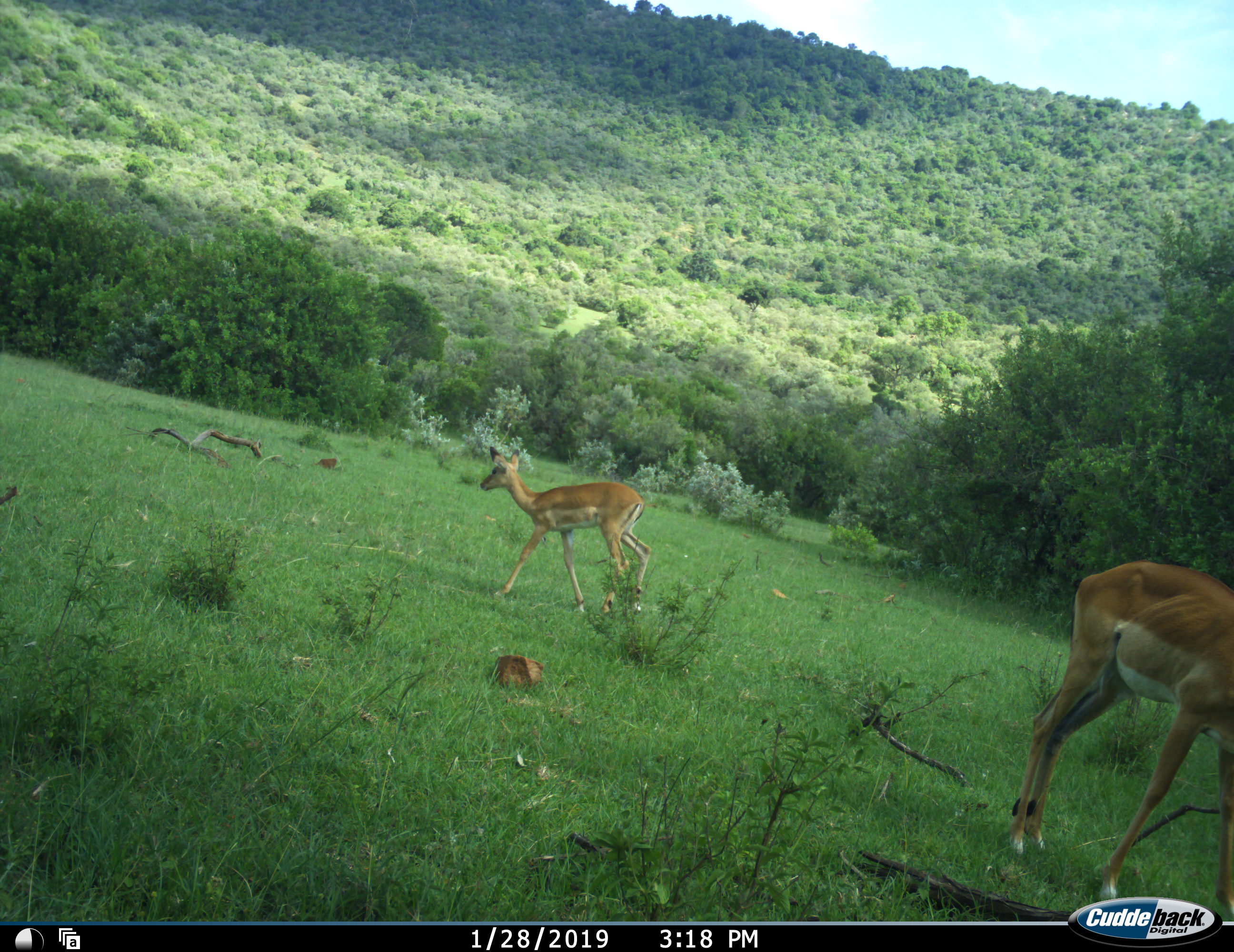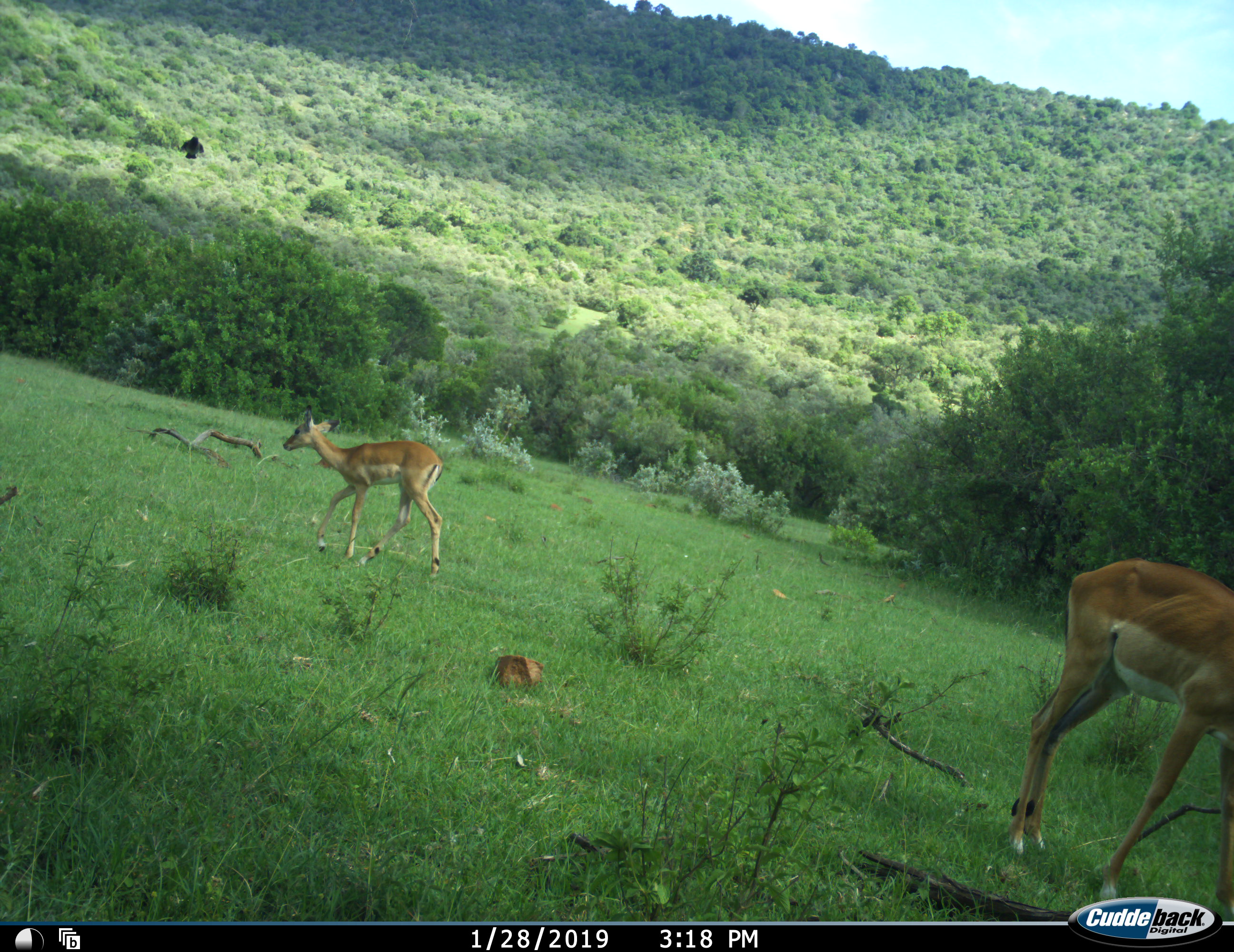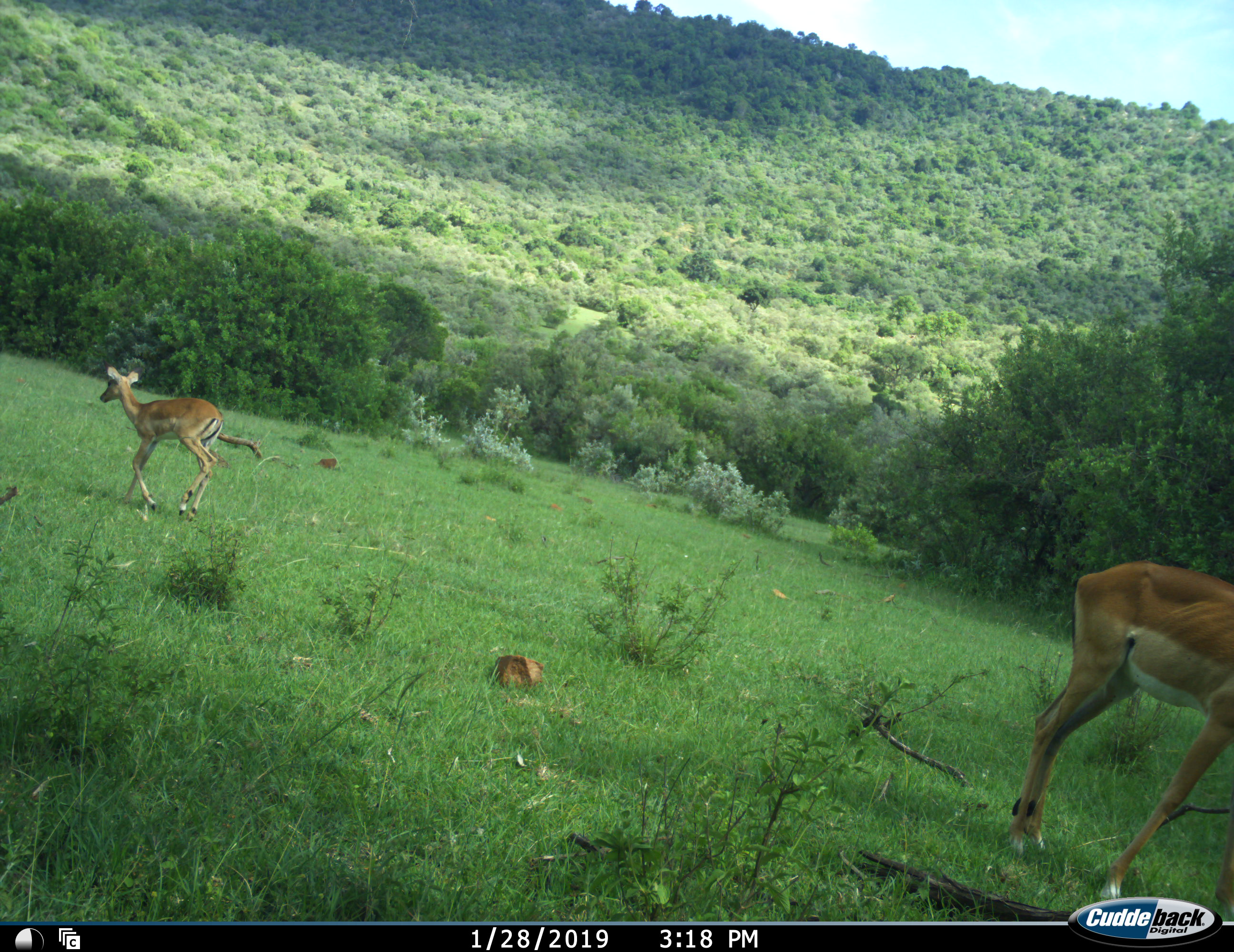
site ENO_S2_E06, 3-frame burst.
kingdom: Animalia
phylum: Chordata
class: Mammalia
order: Artiodactyla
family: Bovidae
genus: Aepyceros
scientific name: Aepyceros melampus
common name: impala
Impala (Aepyceros melampus), count 2. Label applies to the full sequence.